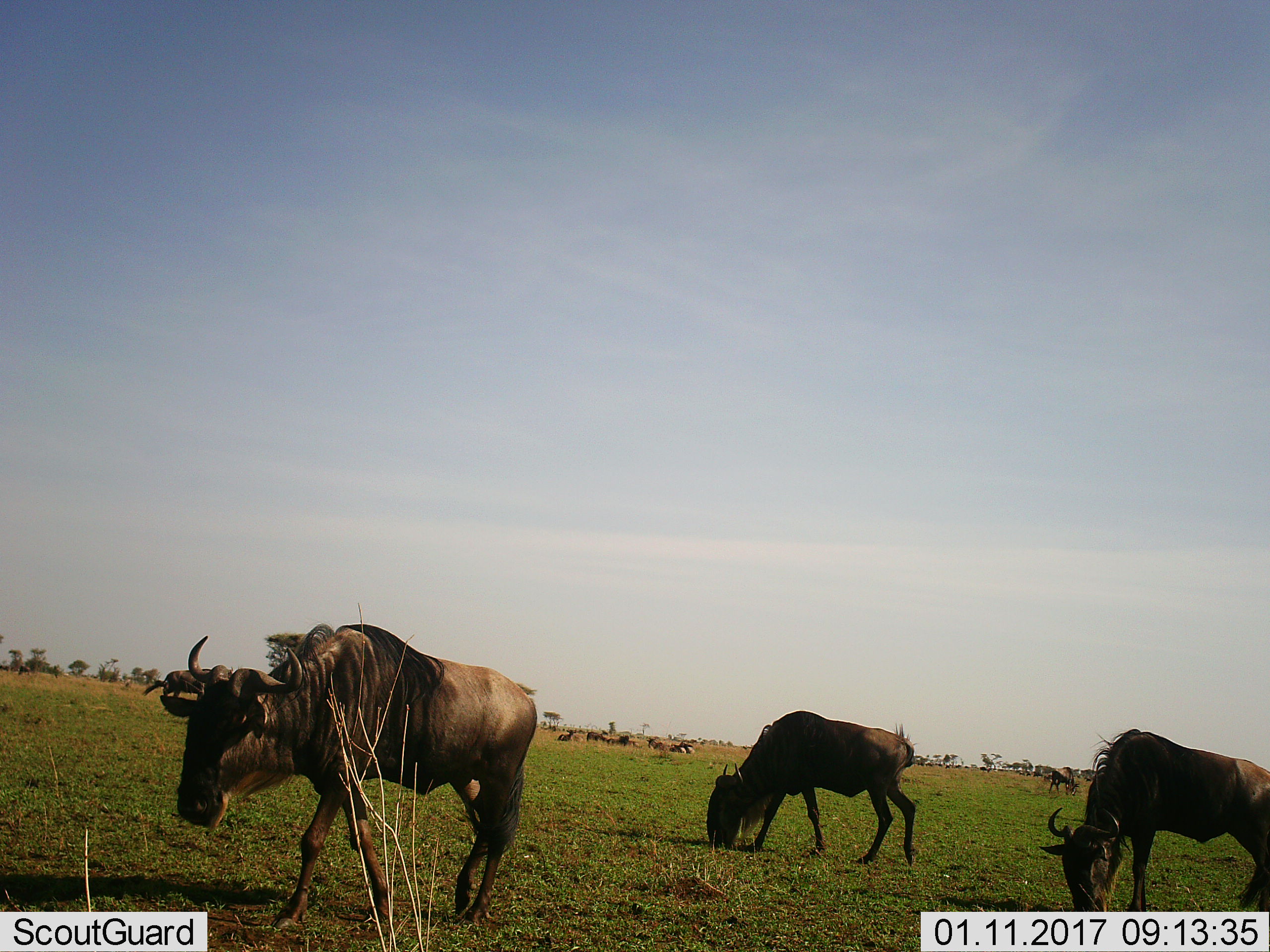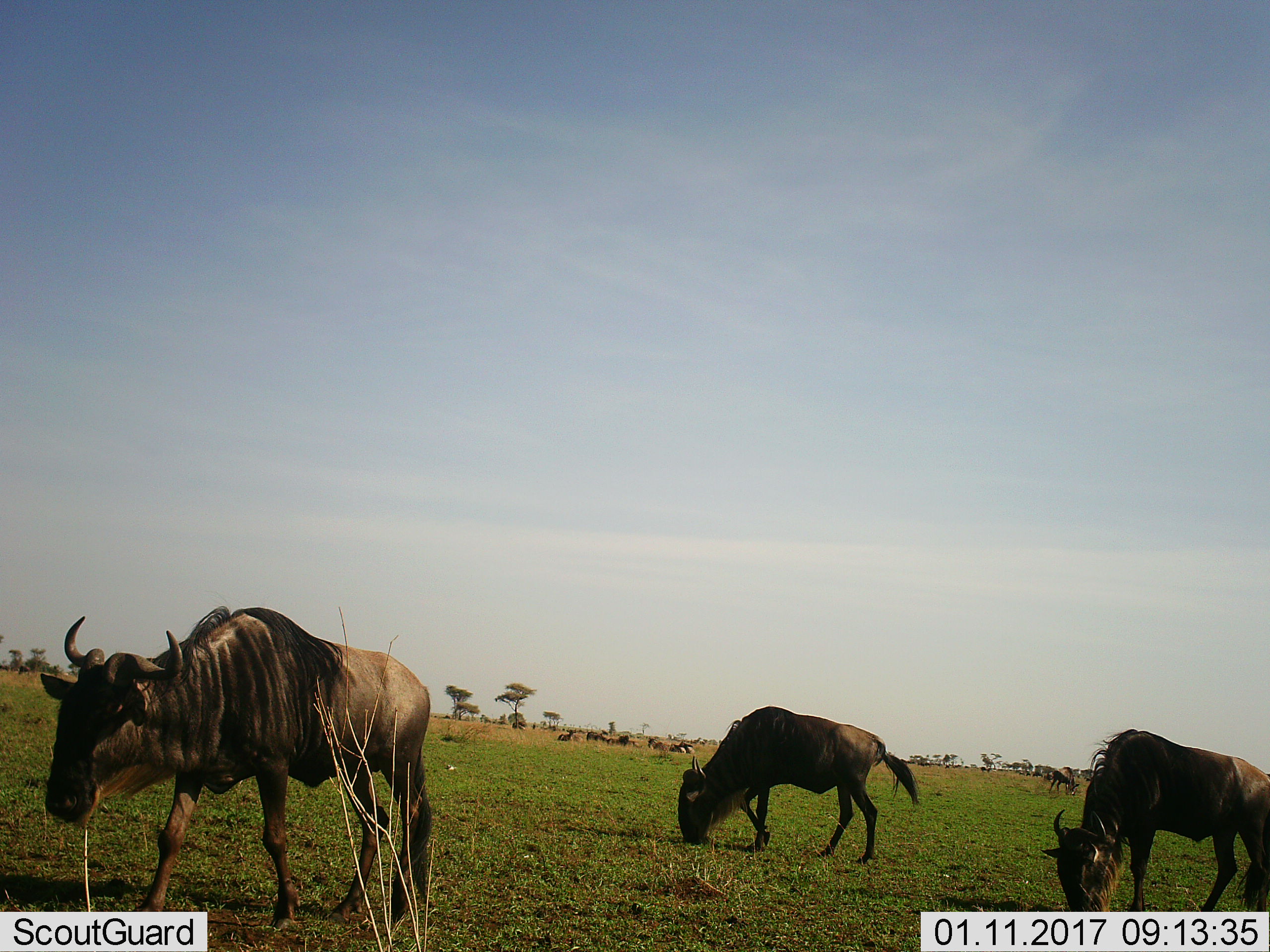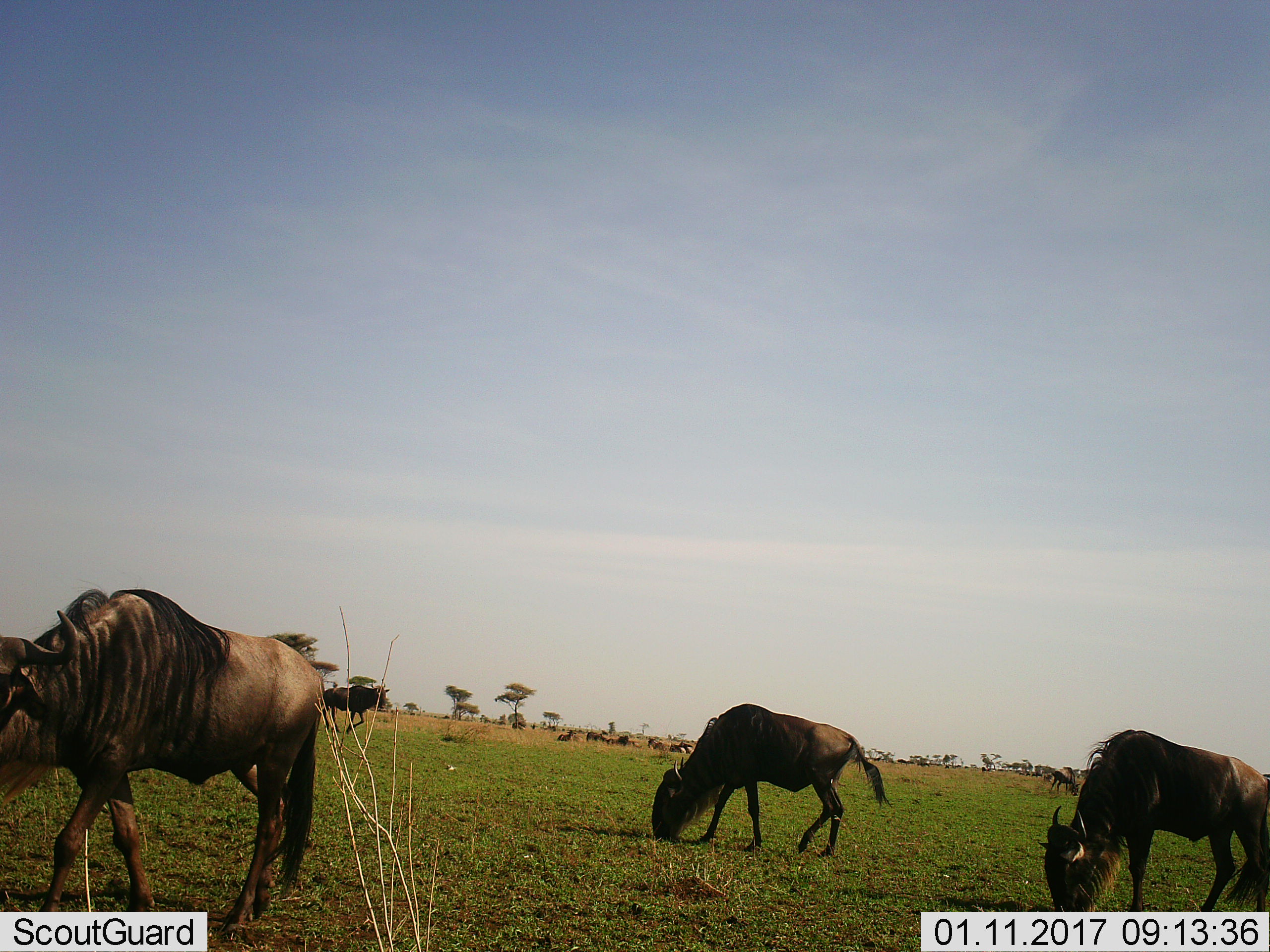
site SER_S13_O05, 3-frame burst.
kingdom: Animalia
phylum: Chordata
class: Mammalia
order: Artiodactyla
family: Bovidae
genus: Connochaetes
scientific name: Connochaetes taurinus taurinus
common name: blue wildebeest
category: wildebeestblue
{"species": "wildebeestblue (blue wildebeest) (Connochaetes taurinus taurinus)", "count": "11-50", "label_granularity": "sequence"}